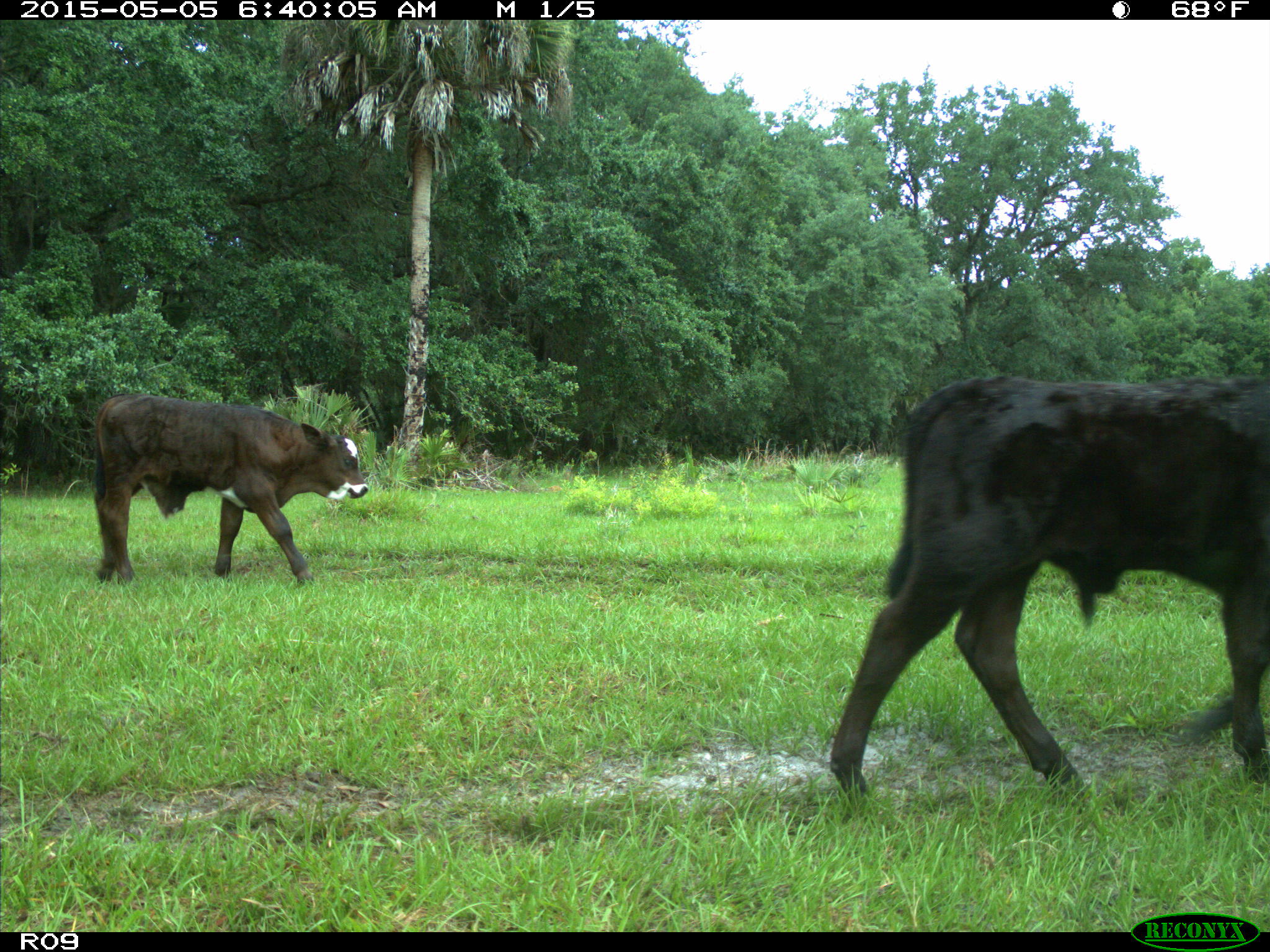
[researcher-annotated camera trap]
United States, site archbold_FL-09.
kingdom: Animalia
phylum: Chordata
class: Mammalia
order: Artiodactyla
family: Bovidae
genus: Bos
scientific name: Bos taurus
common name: domestic cow